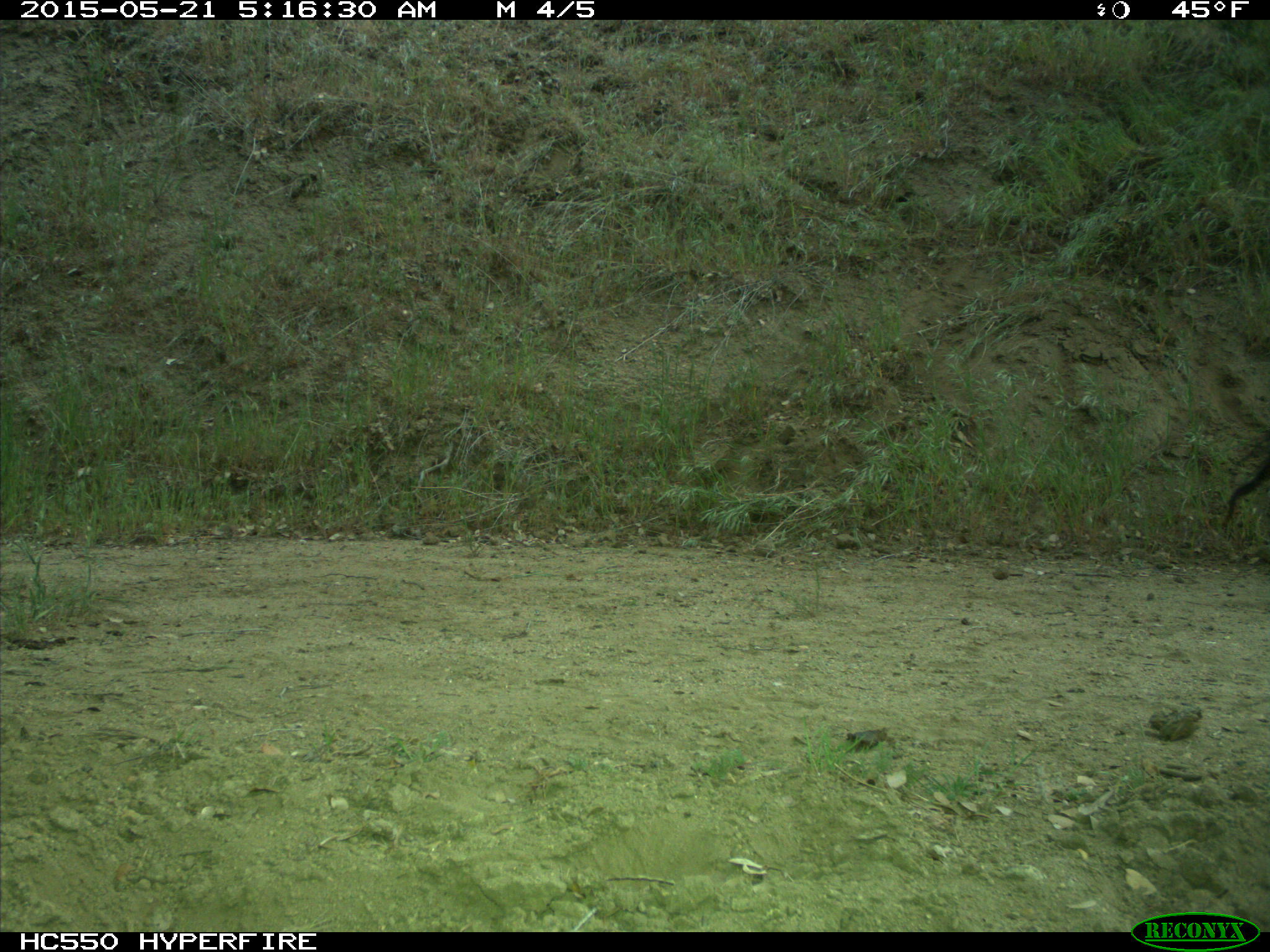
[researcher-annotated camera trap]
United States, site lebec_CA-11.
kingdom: Animalia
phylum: Chordata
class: Mammalia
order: Artiodactyla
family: Bovidae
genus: Bos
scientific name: Bos taurus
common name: domestic cow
Bos taurus (domestic cow).